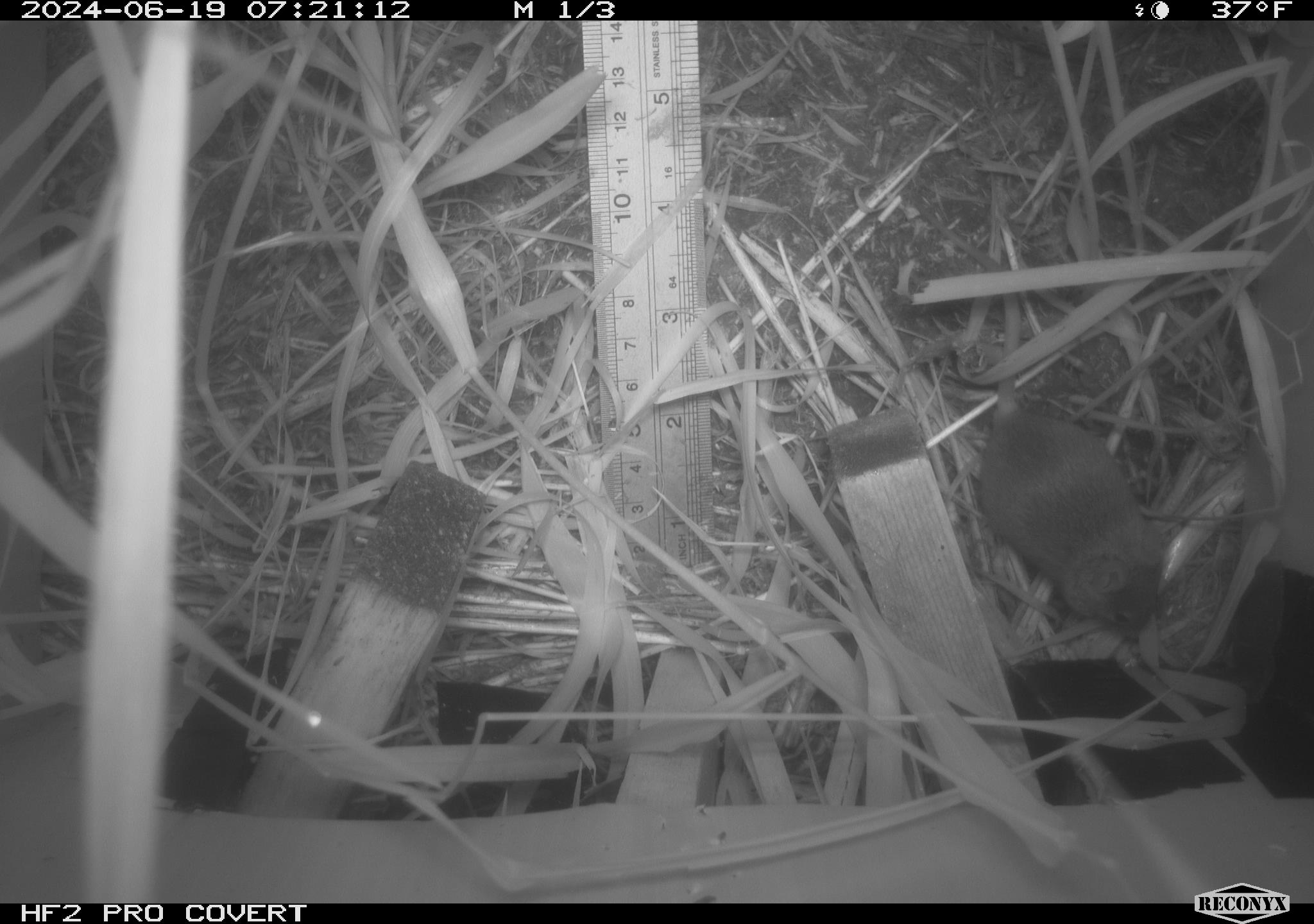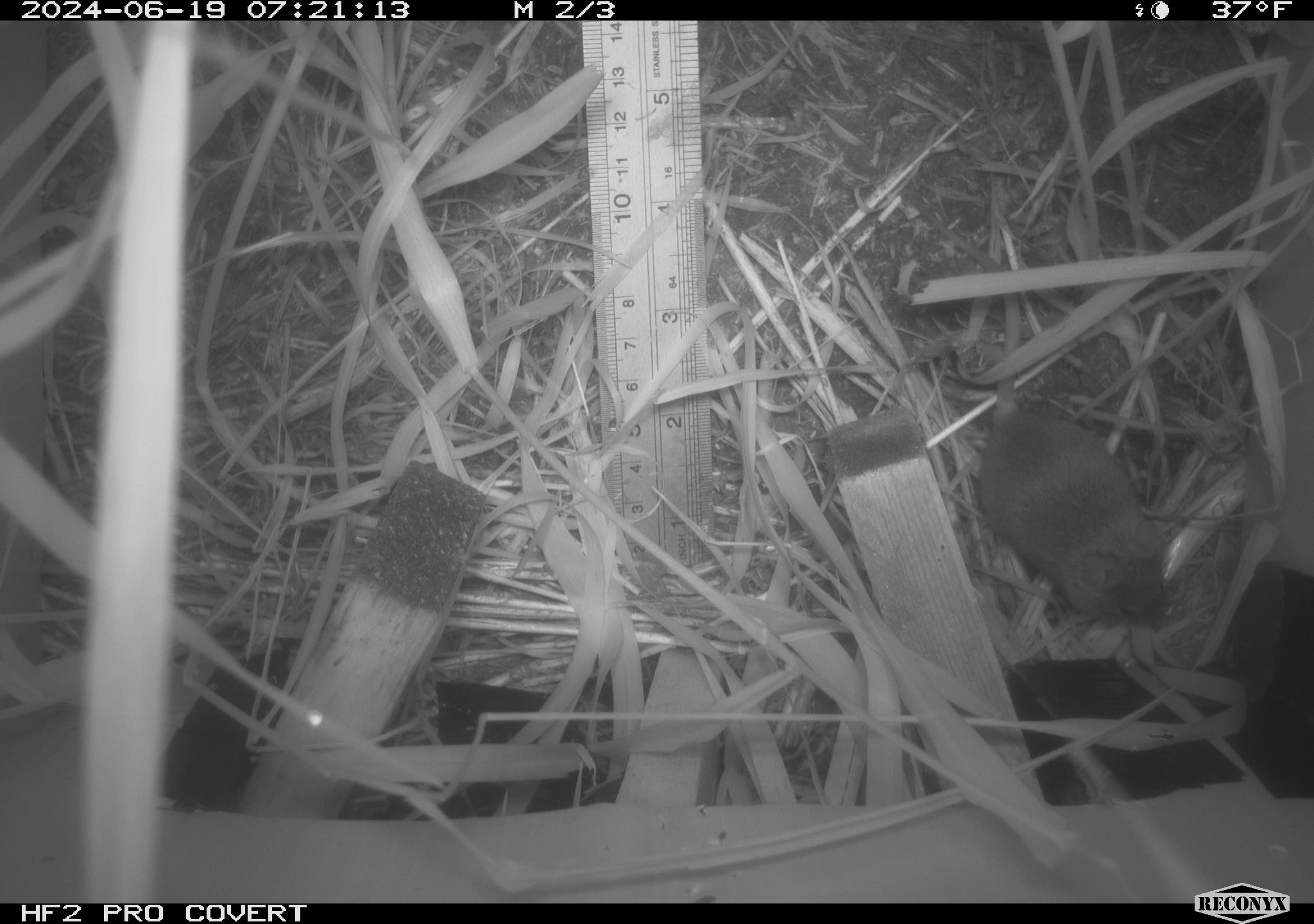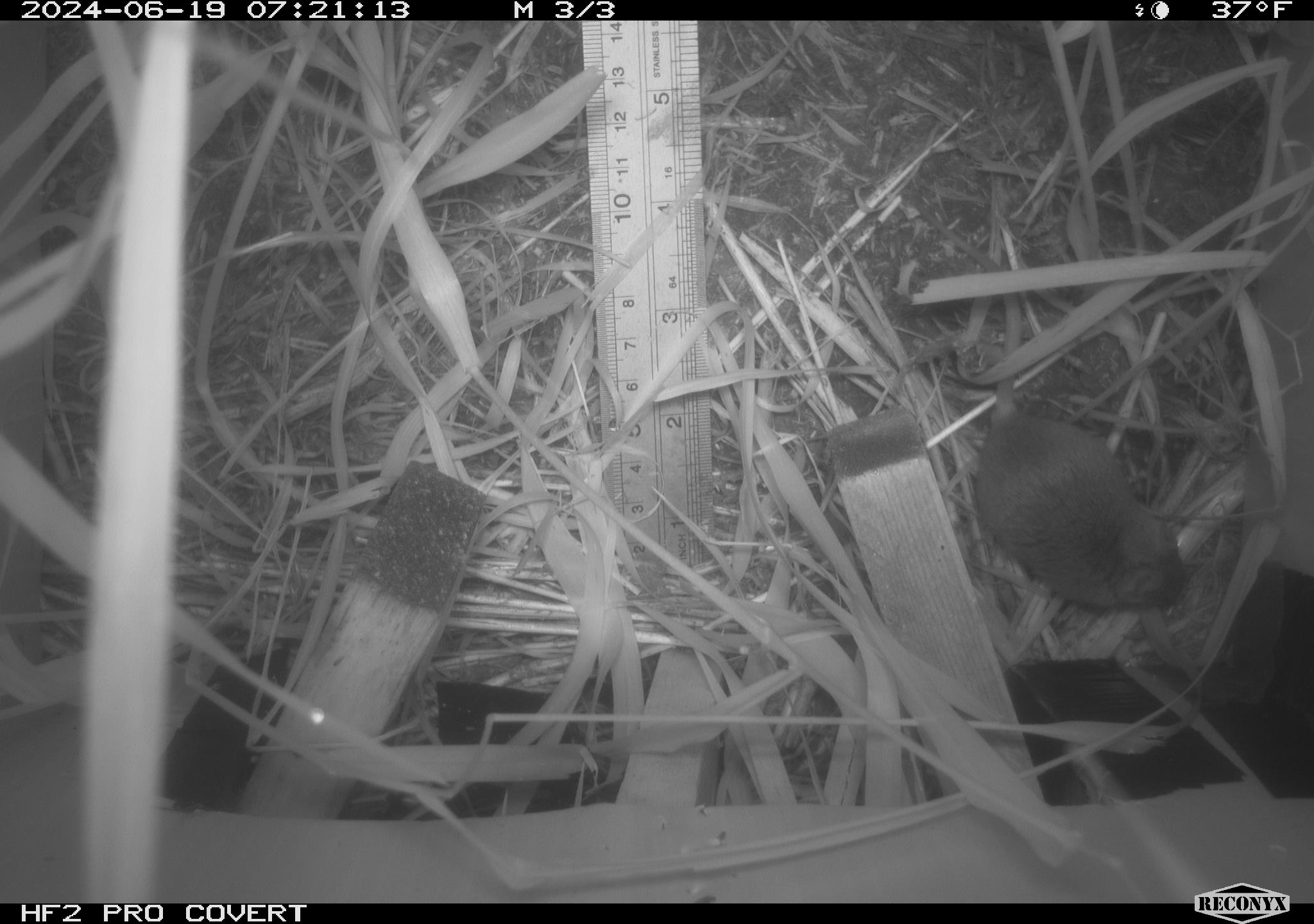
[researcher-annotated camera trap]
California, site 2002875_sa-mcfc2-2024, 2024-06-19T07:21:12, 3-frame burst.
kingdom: Animalia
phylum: Chordata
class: Mammalia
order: Rodentia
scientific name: Rodentia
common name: rodent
Rodent (Rodentia).